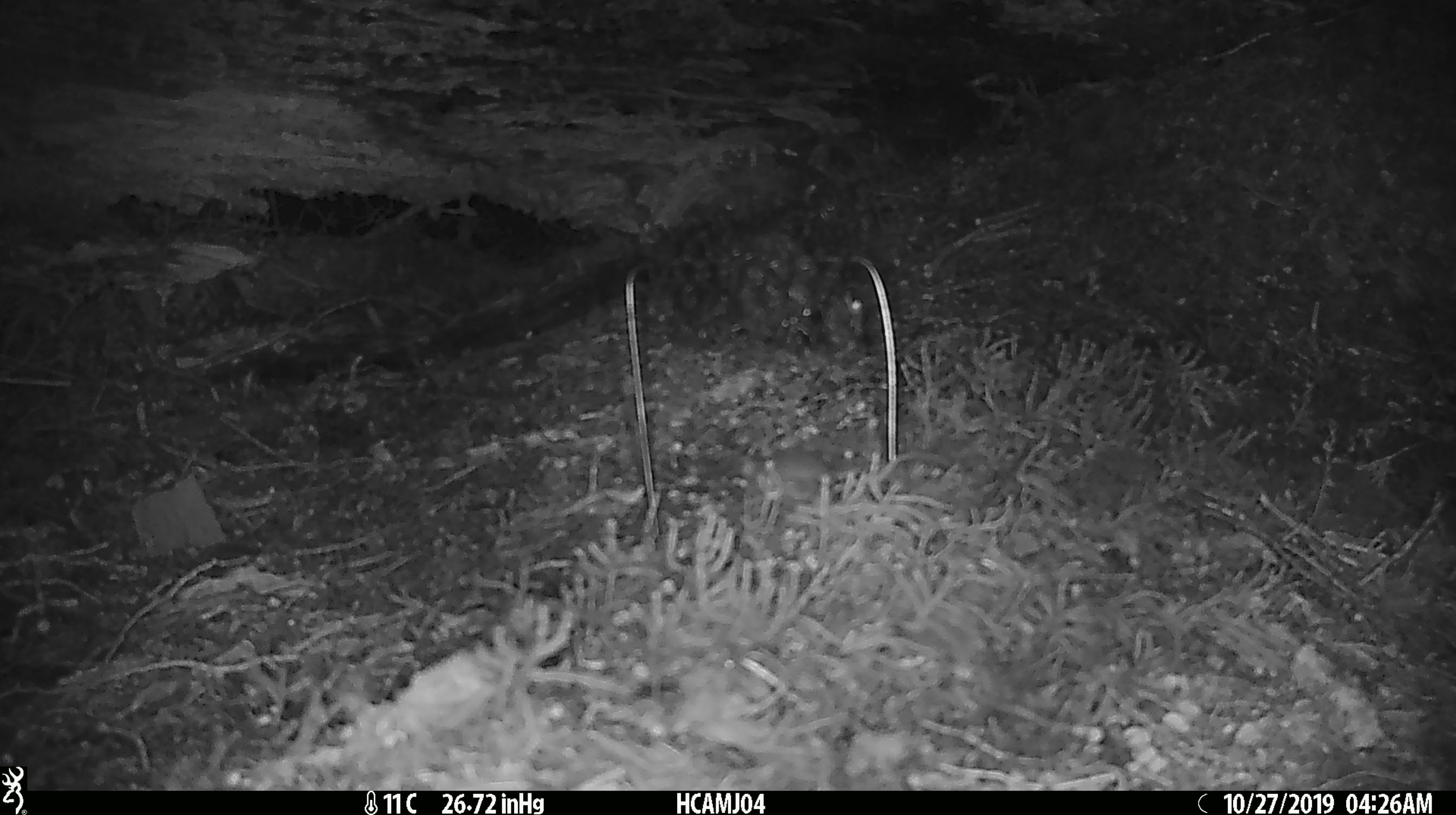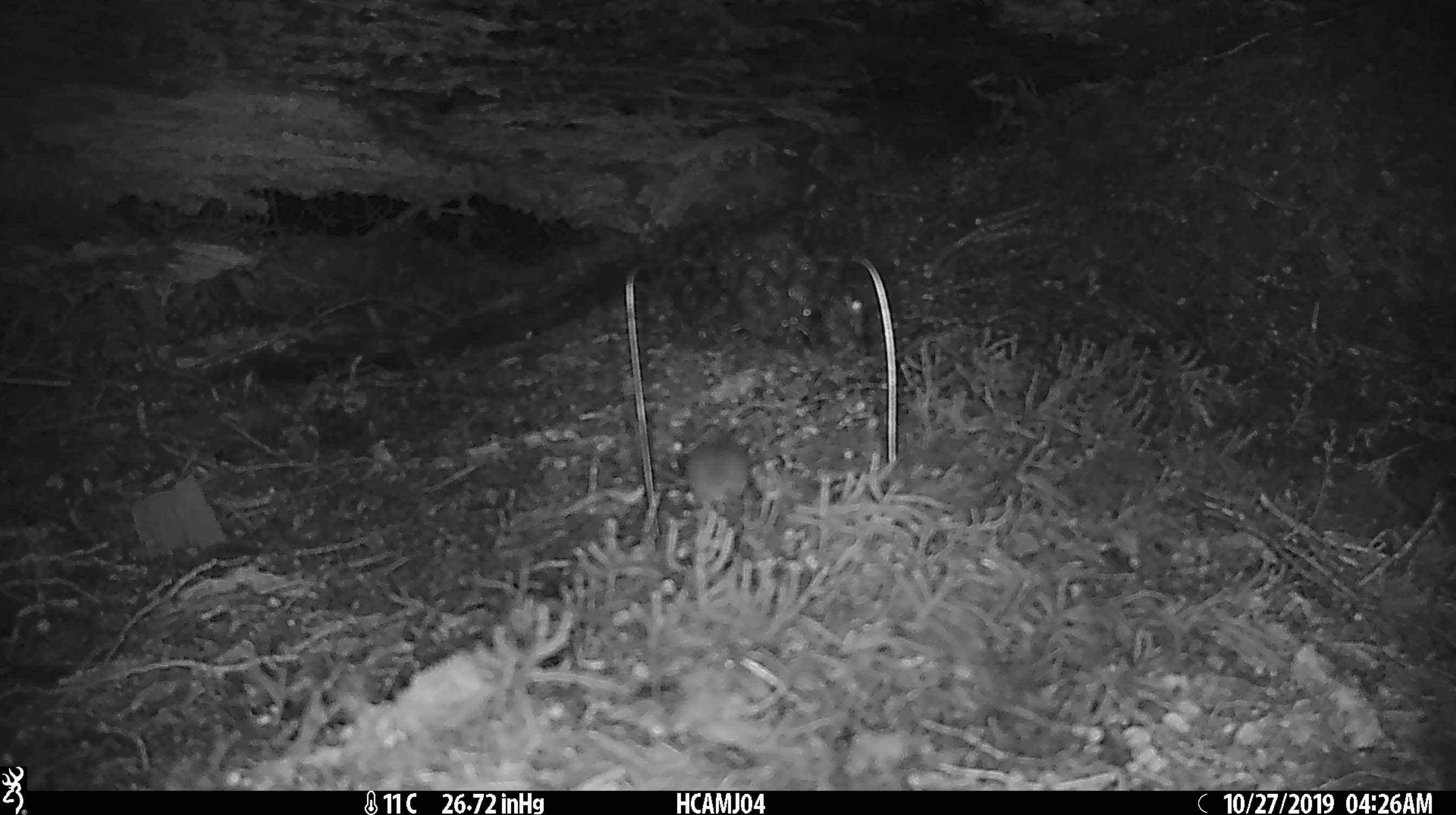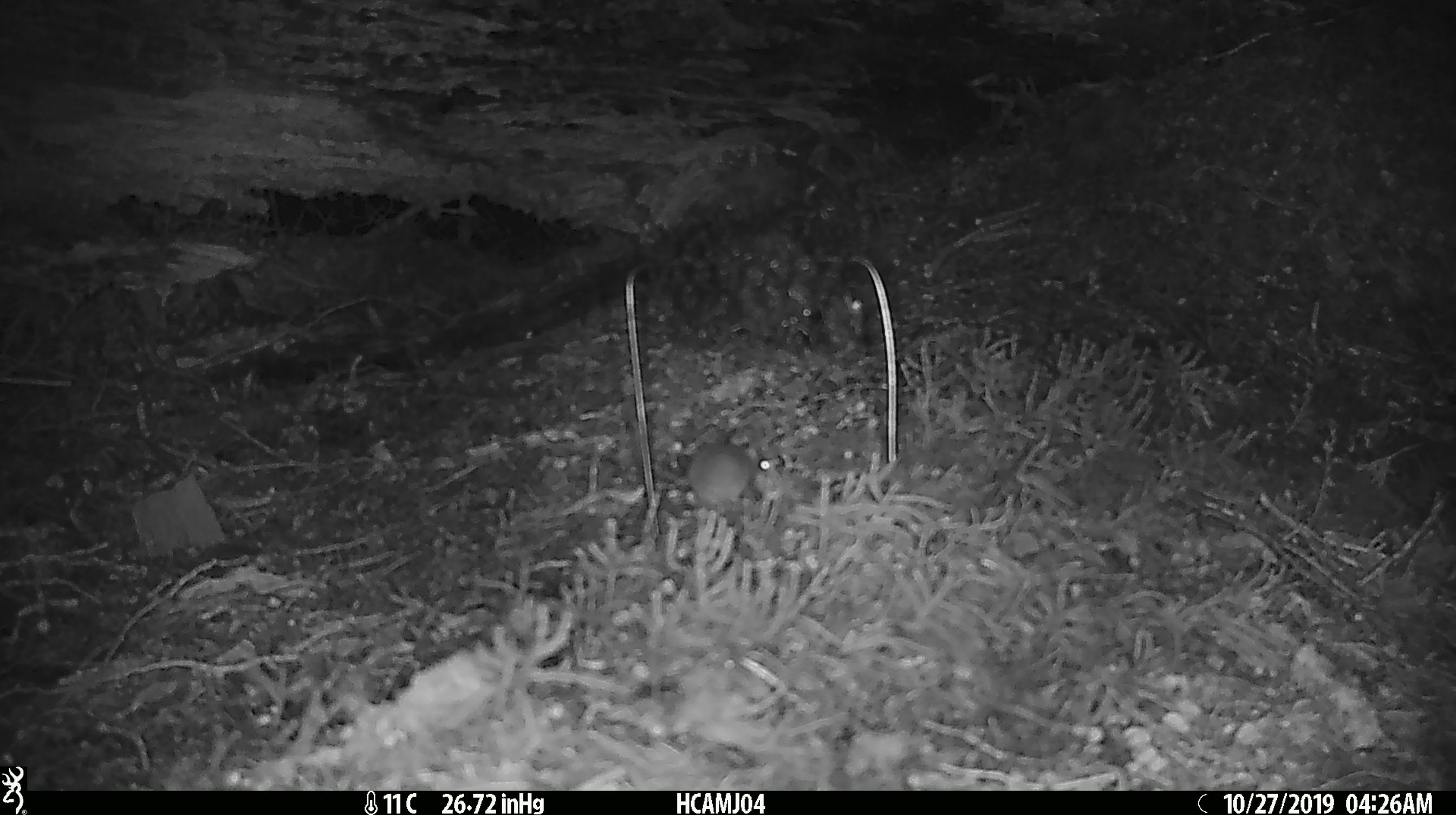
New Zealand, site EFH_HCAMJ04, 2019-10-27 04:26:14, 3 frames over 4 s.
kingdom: Animalia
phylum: Chordata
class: Mammalia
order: Rodentia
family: Muridae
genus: Mus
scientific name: Mus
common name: mouse